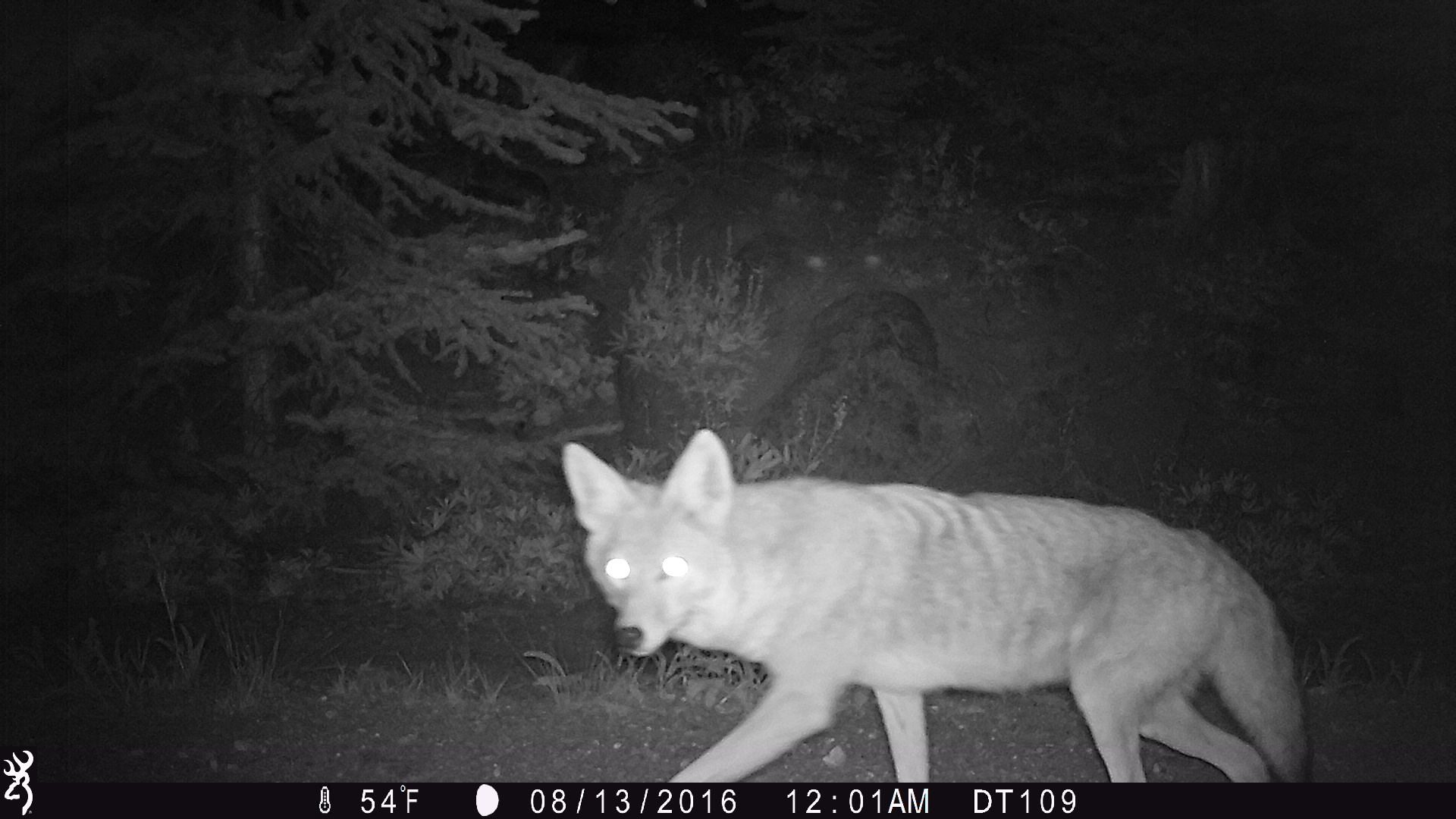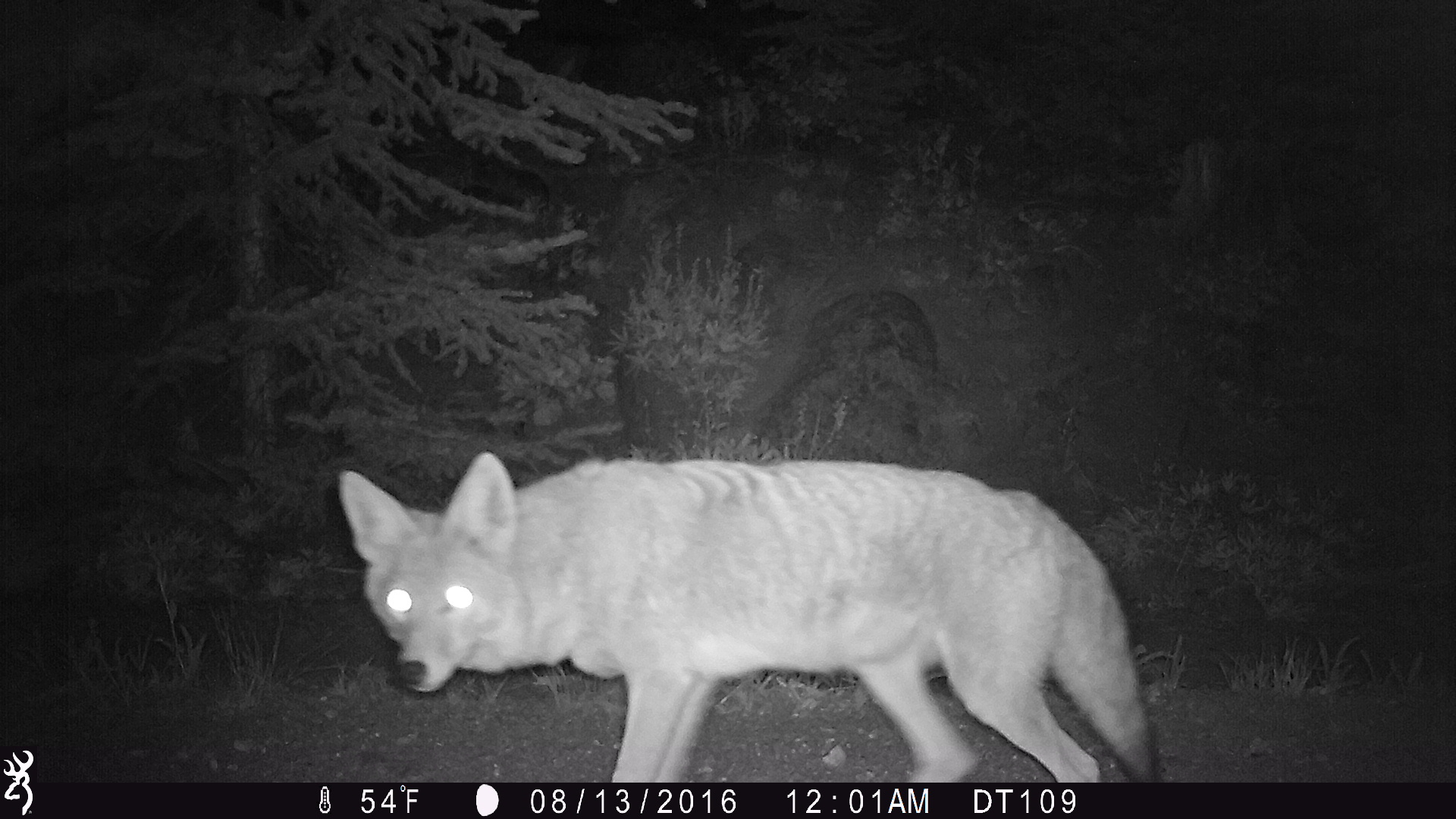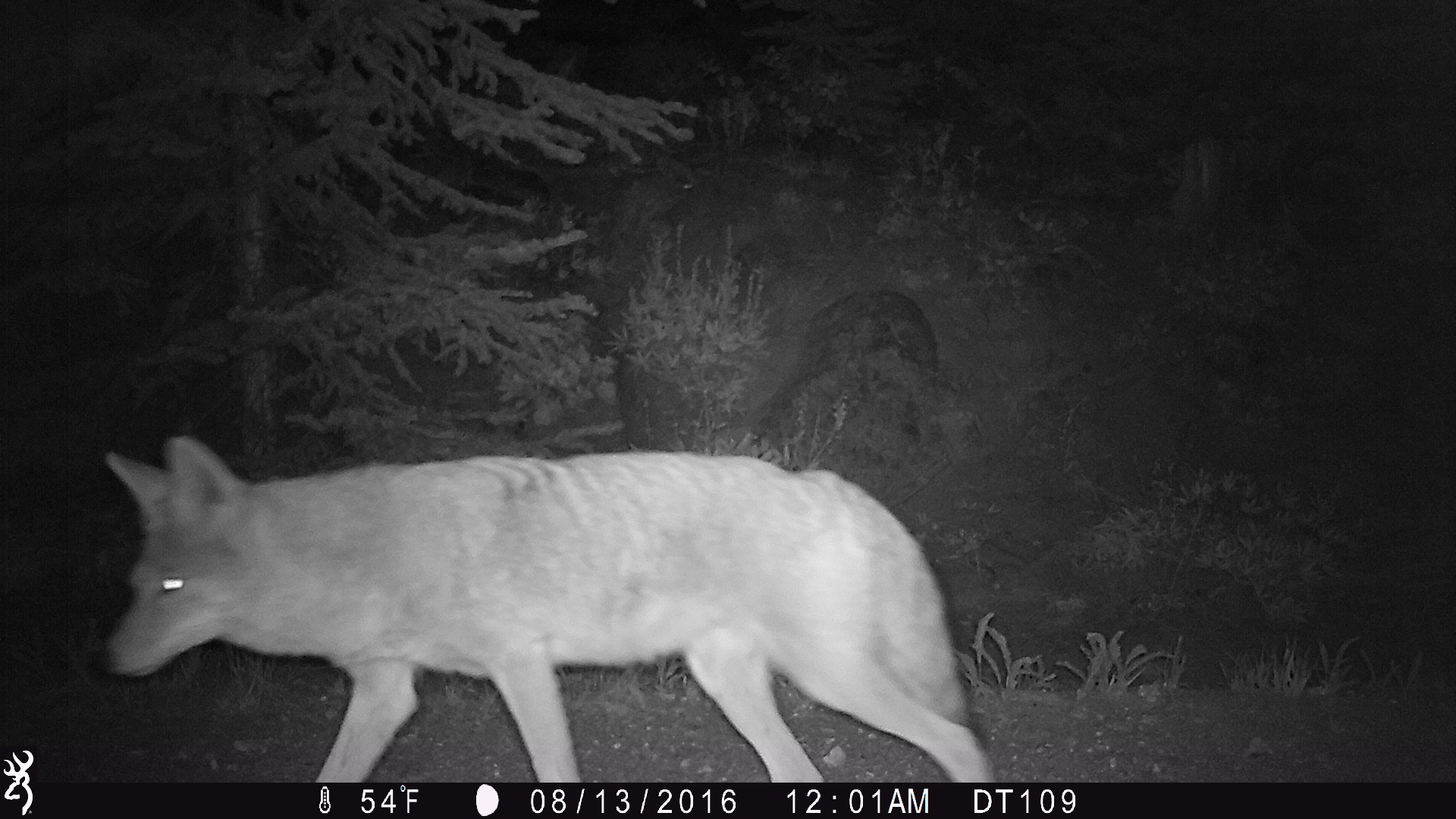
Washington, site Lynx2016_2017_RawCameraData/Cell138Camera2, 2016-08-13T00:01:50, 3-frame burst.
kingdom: Animalia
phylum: Chordata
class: Mammalia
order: Carnivora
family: Canidae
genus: Canis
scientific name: Canis latrans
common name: coyote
Canis latrans (coyote). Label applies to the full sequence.